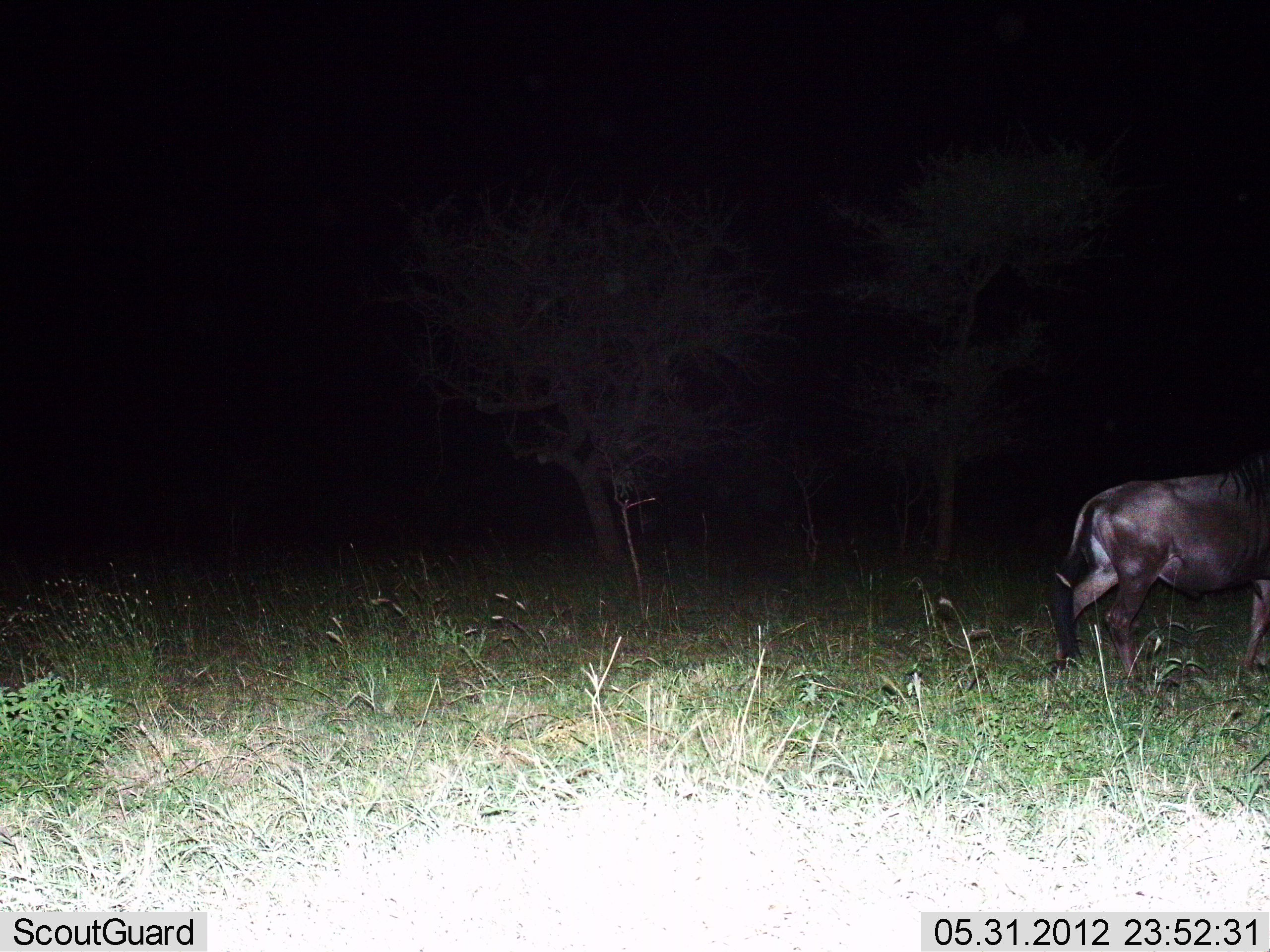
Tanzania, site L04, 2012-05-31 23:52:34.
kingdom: Animalia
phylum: Chordata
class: Mammalia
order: Artiodactyla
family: Bovidae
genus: Connochaetes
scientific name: Connochaetes taurinus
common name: blue wildebeest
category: wildebeest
Wildebeest (blue wildebeest) (Connochaetes taurinus), count 1. Behavior (volunteer vote fractions): standing 40%, resting 0%, moving 70%, interacting 0%. Young present (vote fraction): 0%. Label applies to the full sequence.